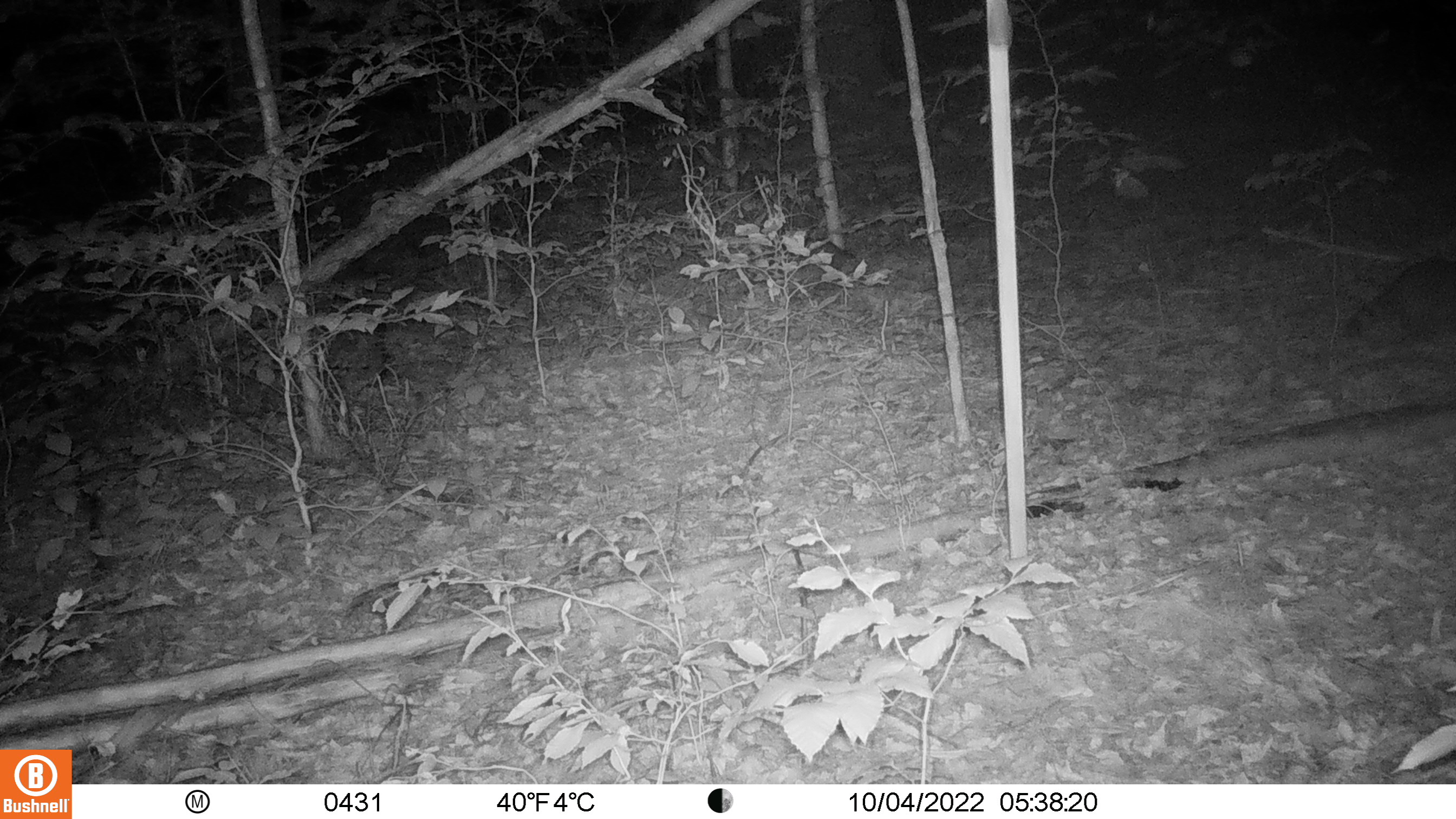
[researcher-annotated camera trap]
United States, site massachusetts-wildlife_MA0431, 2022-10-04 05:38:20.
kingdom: Animalia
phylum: Chordata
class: Mammalia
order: Carnivora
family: Procyonidae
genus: Procyon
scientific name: Procyon lotor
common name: raccoon